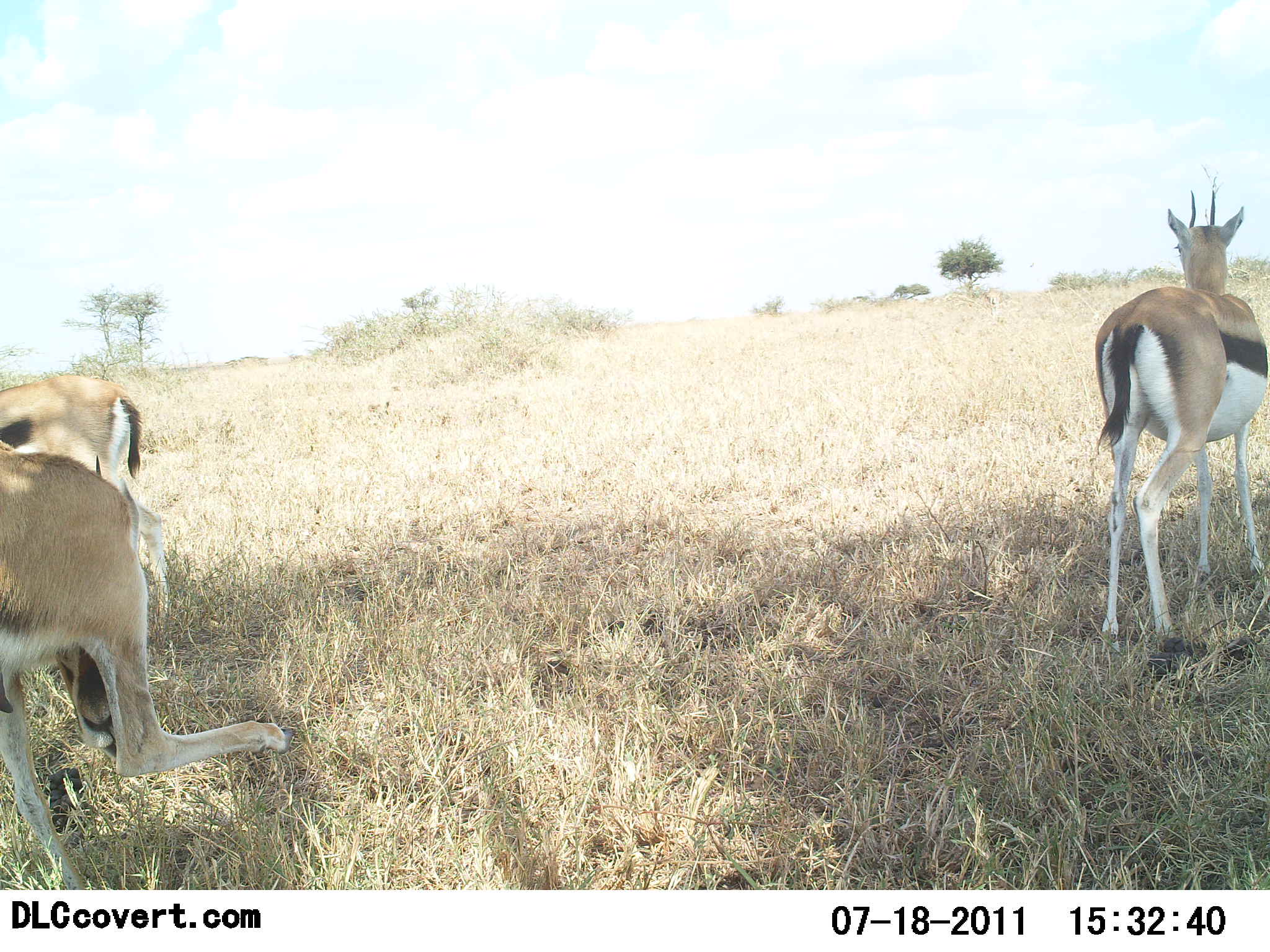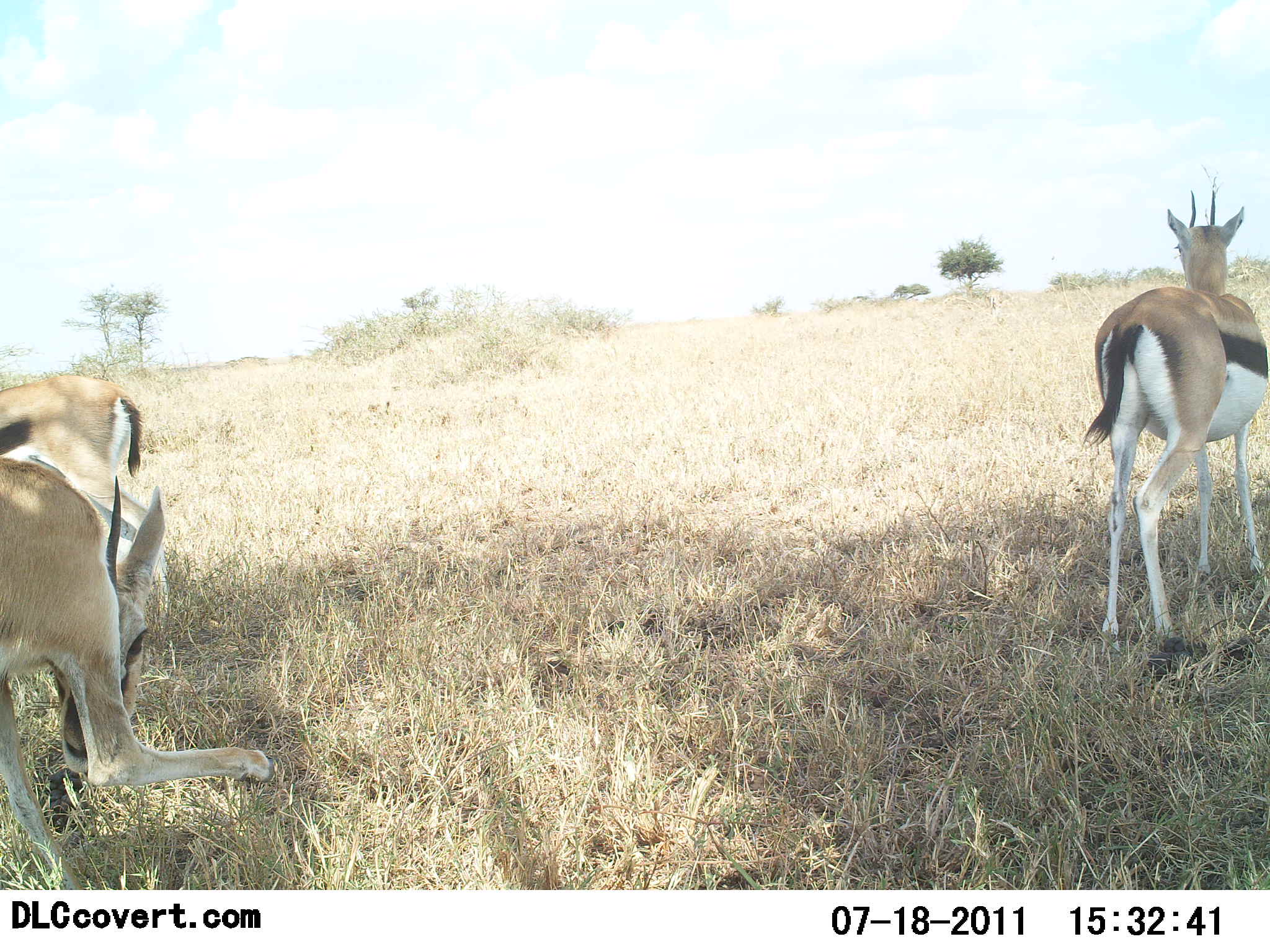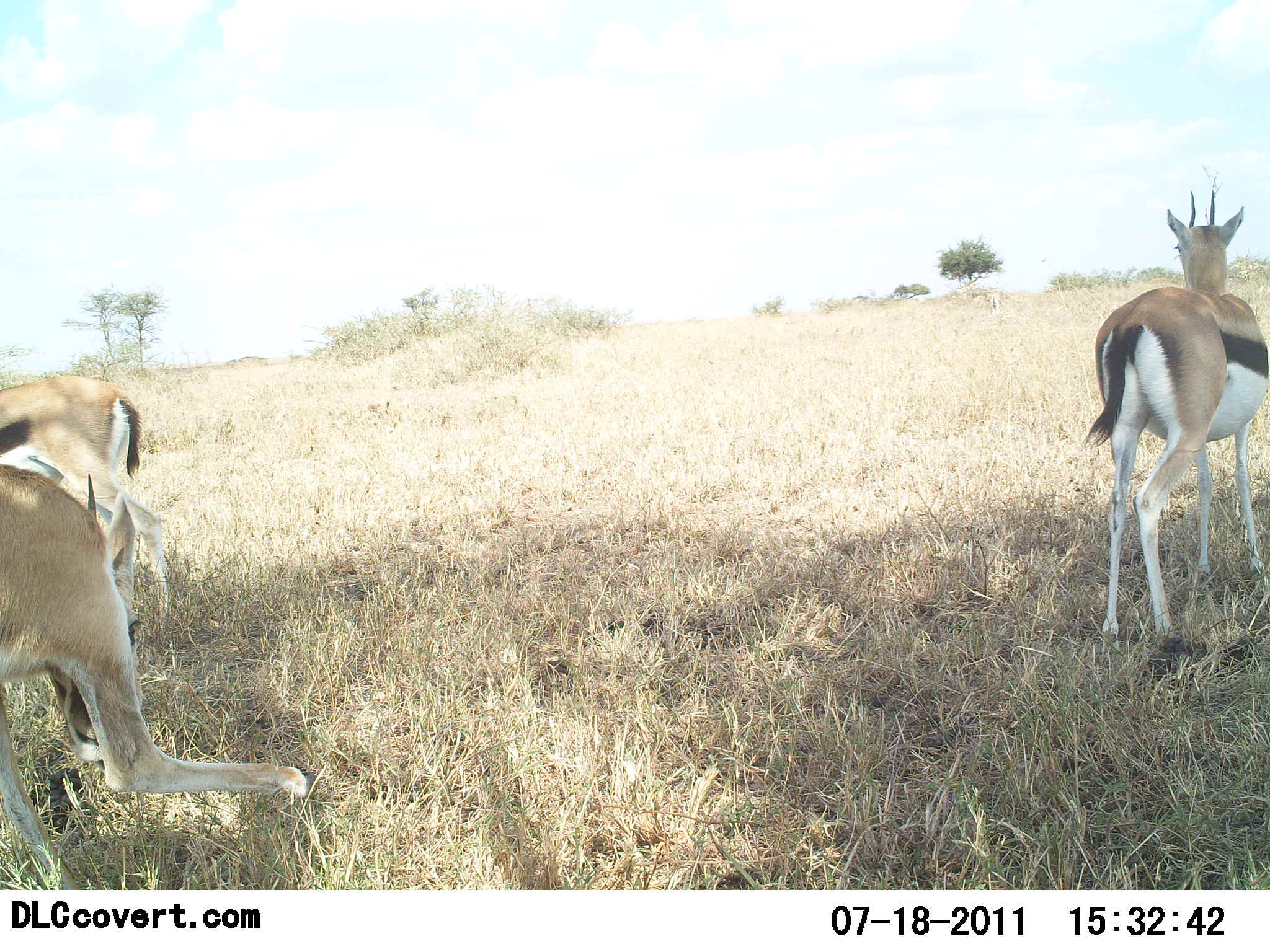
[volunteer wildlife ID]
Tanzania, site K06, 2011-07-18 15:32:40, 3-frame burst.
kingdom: Animalia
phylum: Chordata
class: Mammalia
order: Artiodactyla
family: Bovidae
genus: Eudorcas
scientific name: Eudorcas thomsonii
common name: thomson's gazelle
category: gazellethomsons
Gazellethomsons (thomson's gazelle) (Eudorcas thomsonii), count 3. Behavior (volunteer vote fractions): standing 100%, resting 0%, moving 0%, interacting 9%. Young present (vote fraction): 0%. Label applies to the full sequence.